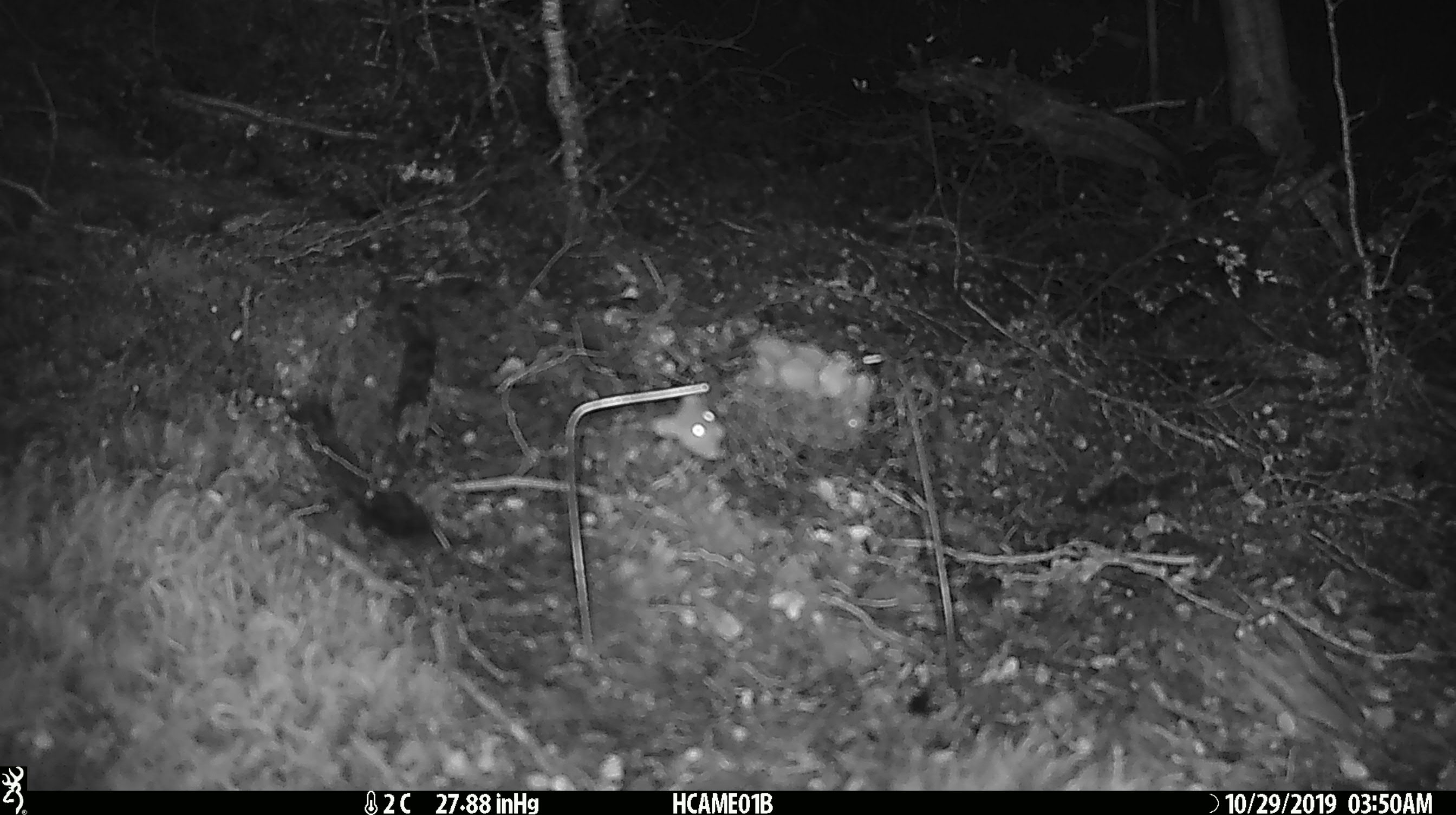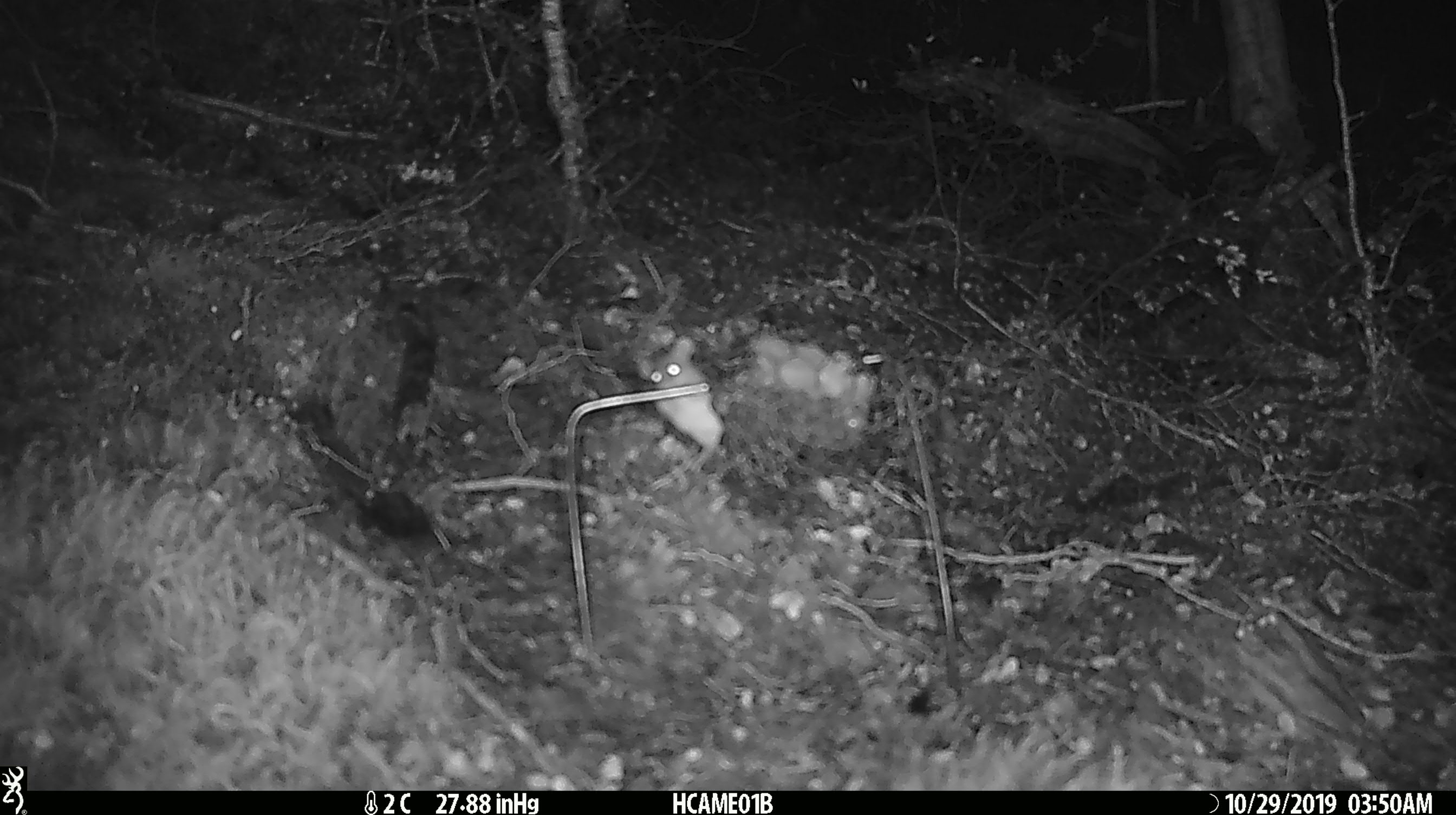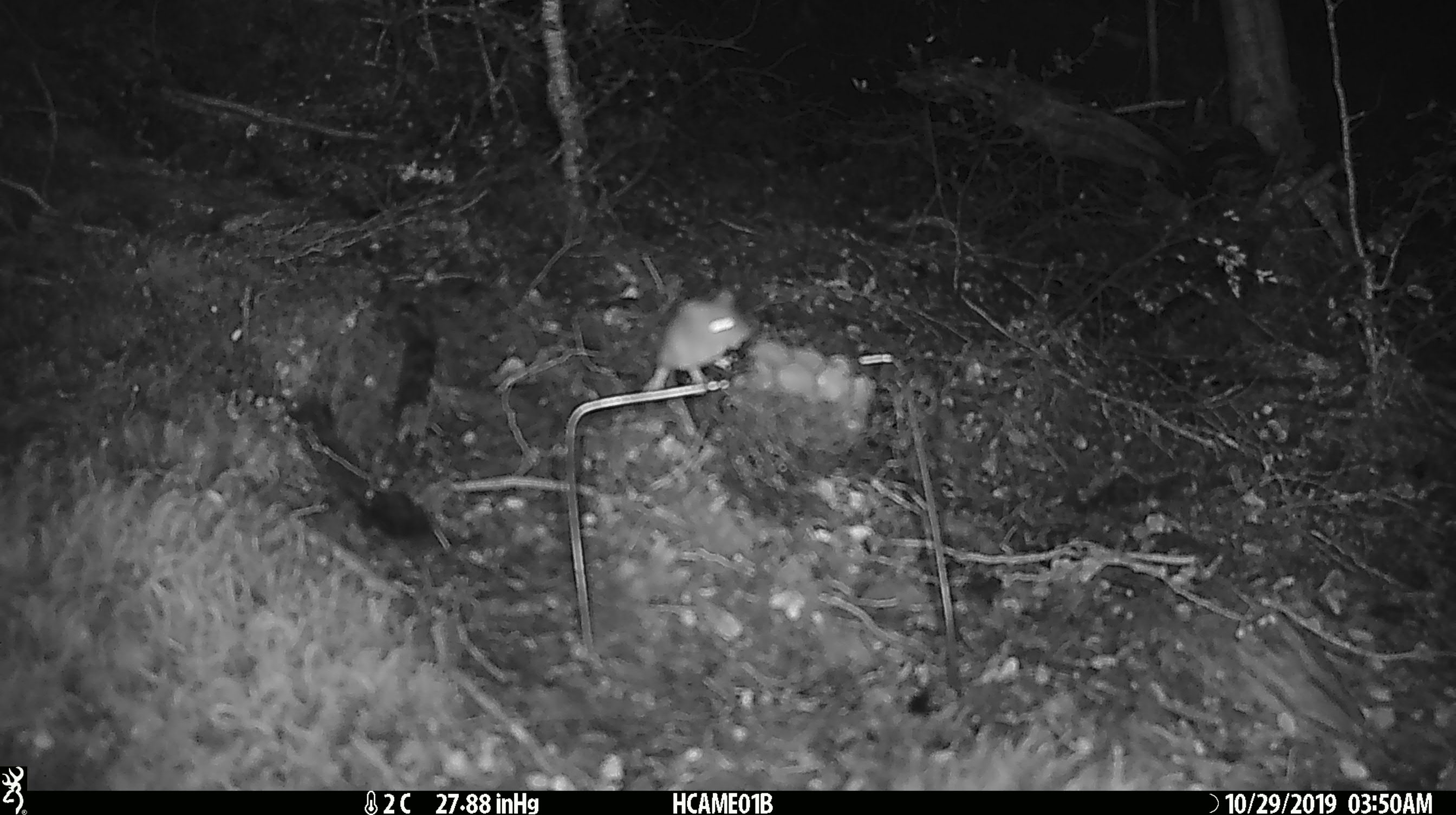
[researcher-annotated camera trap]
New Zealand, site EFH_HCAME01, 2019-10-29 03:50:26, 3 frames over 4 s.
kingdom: Animalia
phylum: Chordata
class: Mammalia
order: Rodentia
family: Muridae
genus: Mus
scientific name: Mus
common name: mouse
Mouse (Mus).